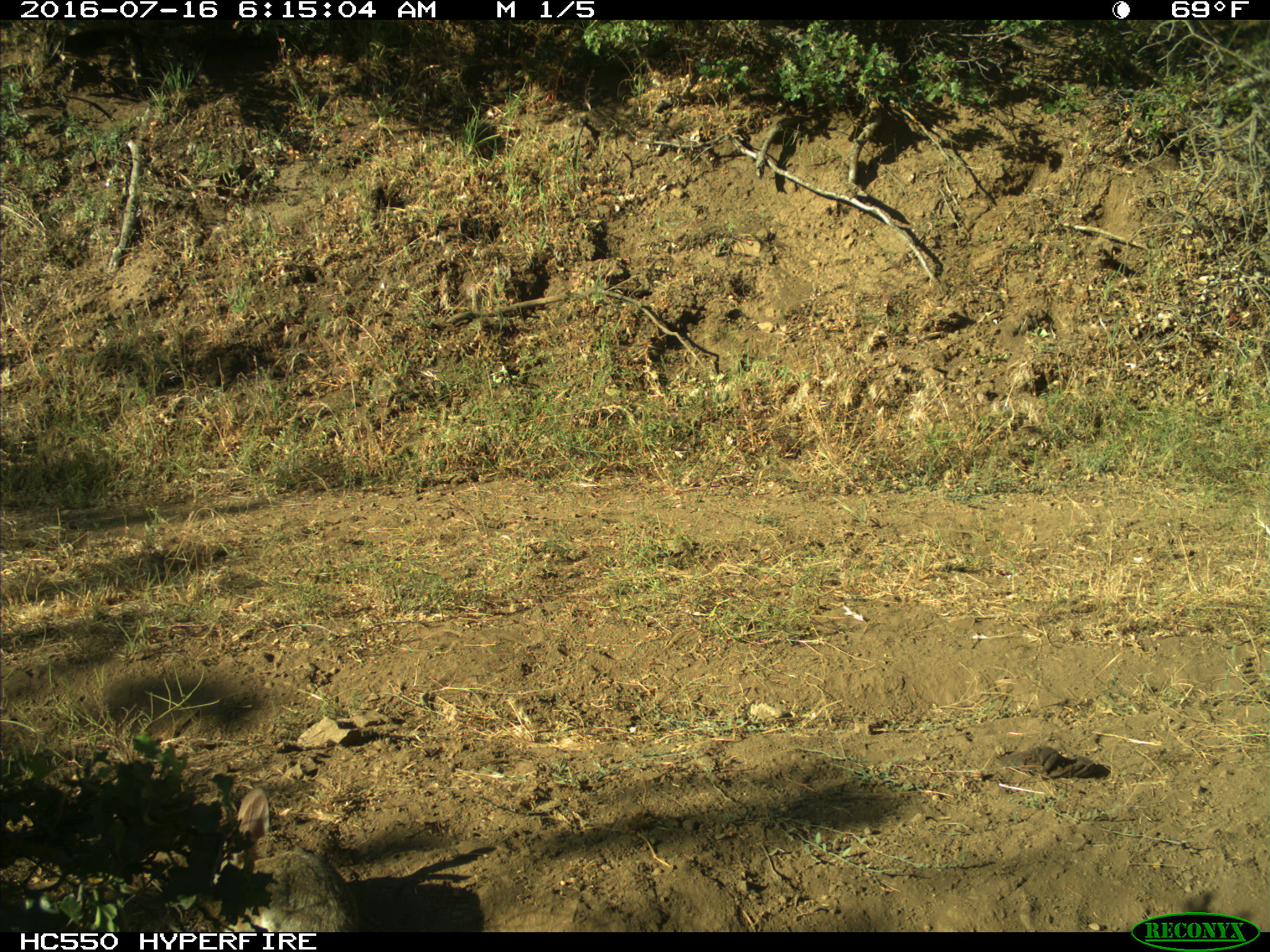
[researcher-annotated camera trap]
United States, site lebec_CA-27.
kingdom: Animalia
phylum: Chordata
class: Mammalia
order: Lagomorpha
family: Leporidae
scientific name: Leporidae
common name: rabbits and hares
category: unidentified rabbit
Unidentified rabbit (rabbits and hares) (Leporidae).